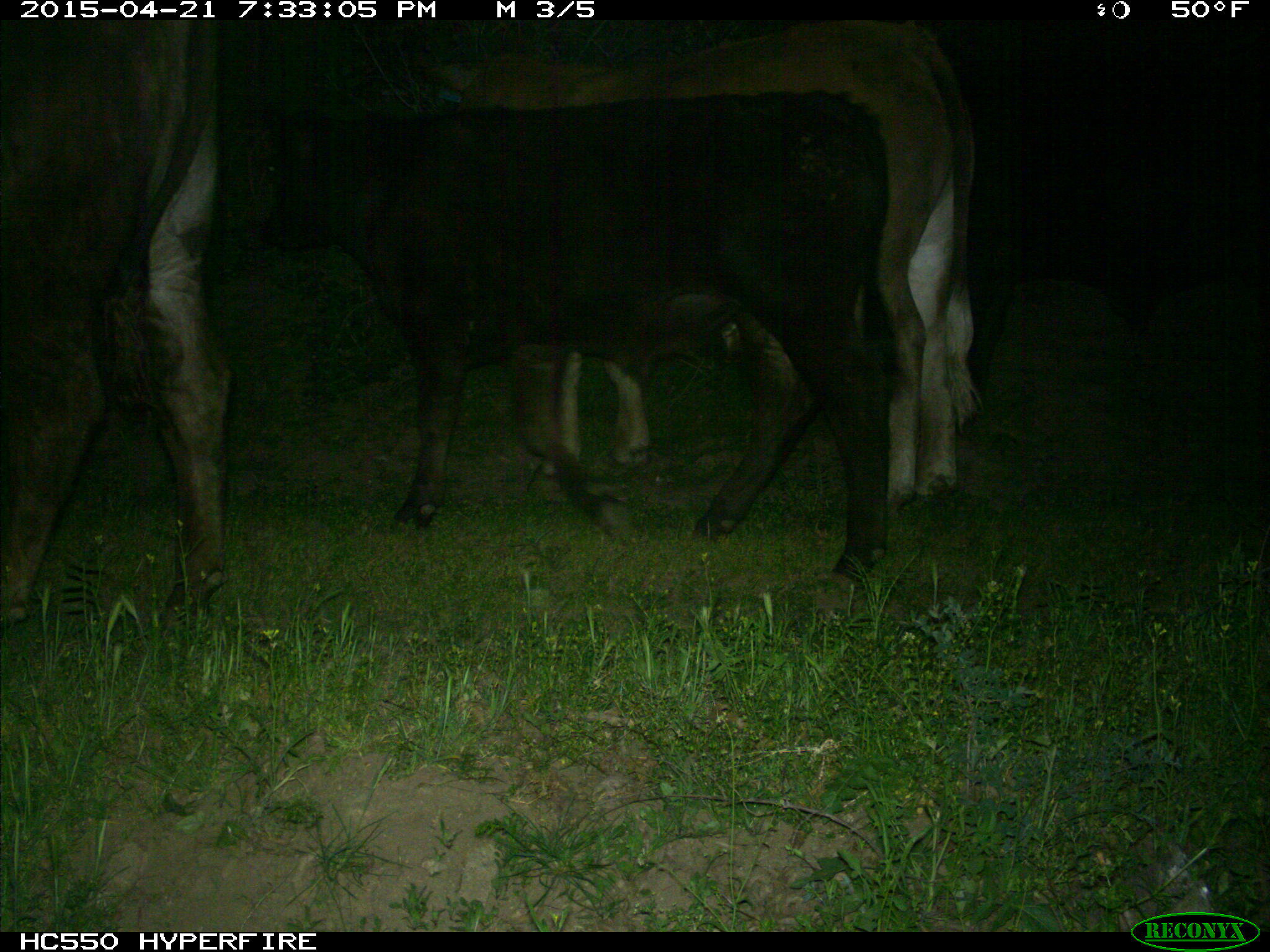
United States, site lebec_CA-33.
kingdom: Animalia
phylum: Chordata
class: Mammalia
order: Artiodactyla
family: Bovidae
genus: Bos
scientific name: Bos taurus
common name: domestic cow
Bos taurus (domestic cow).